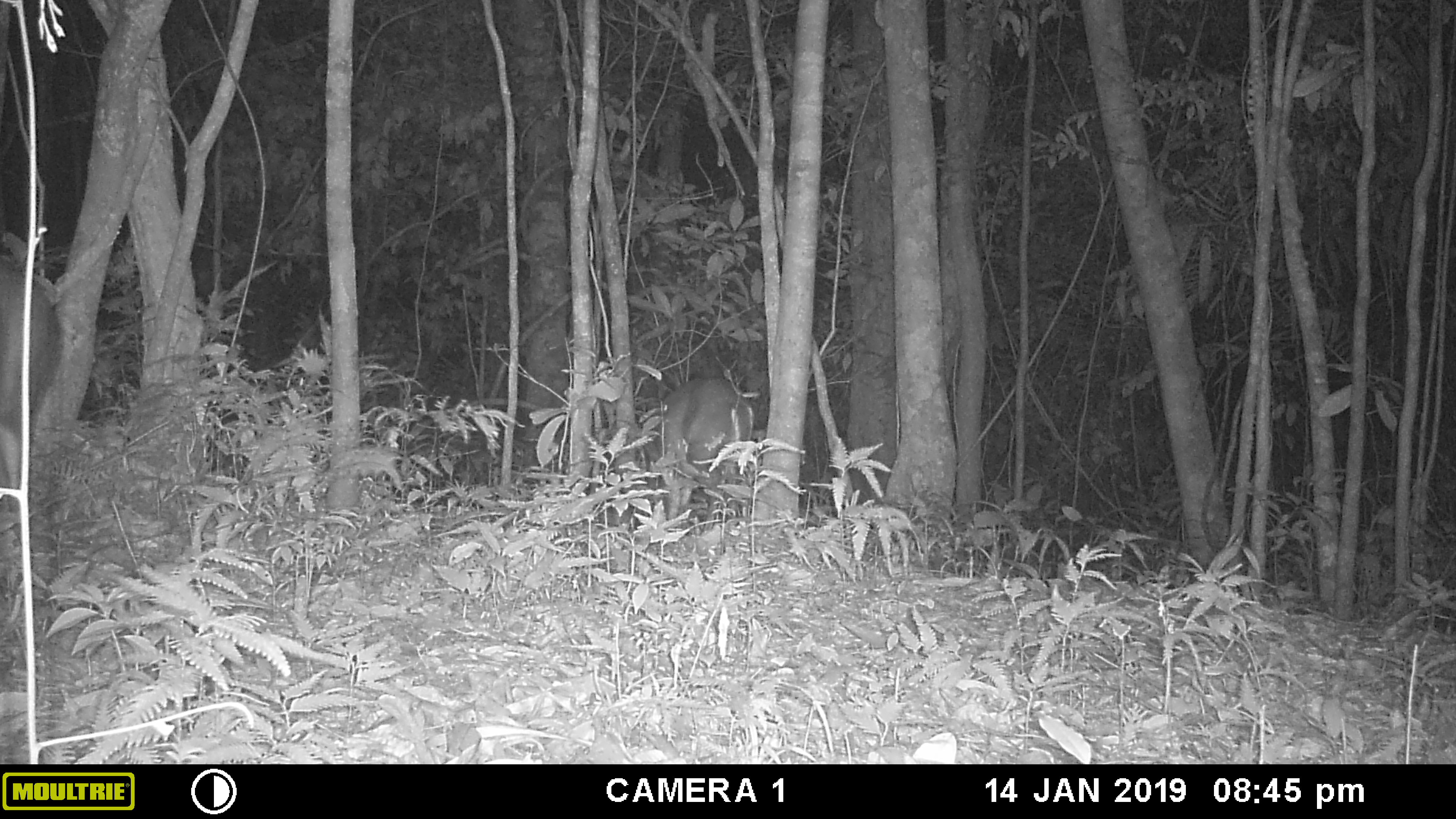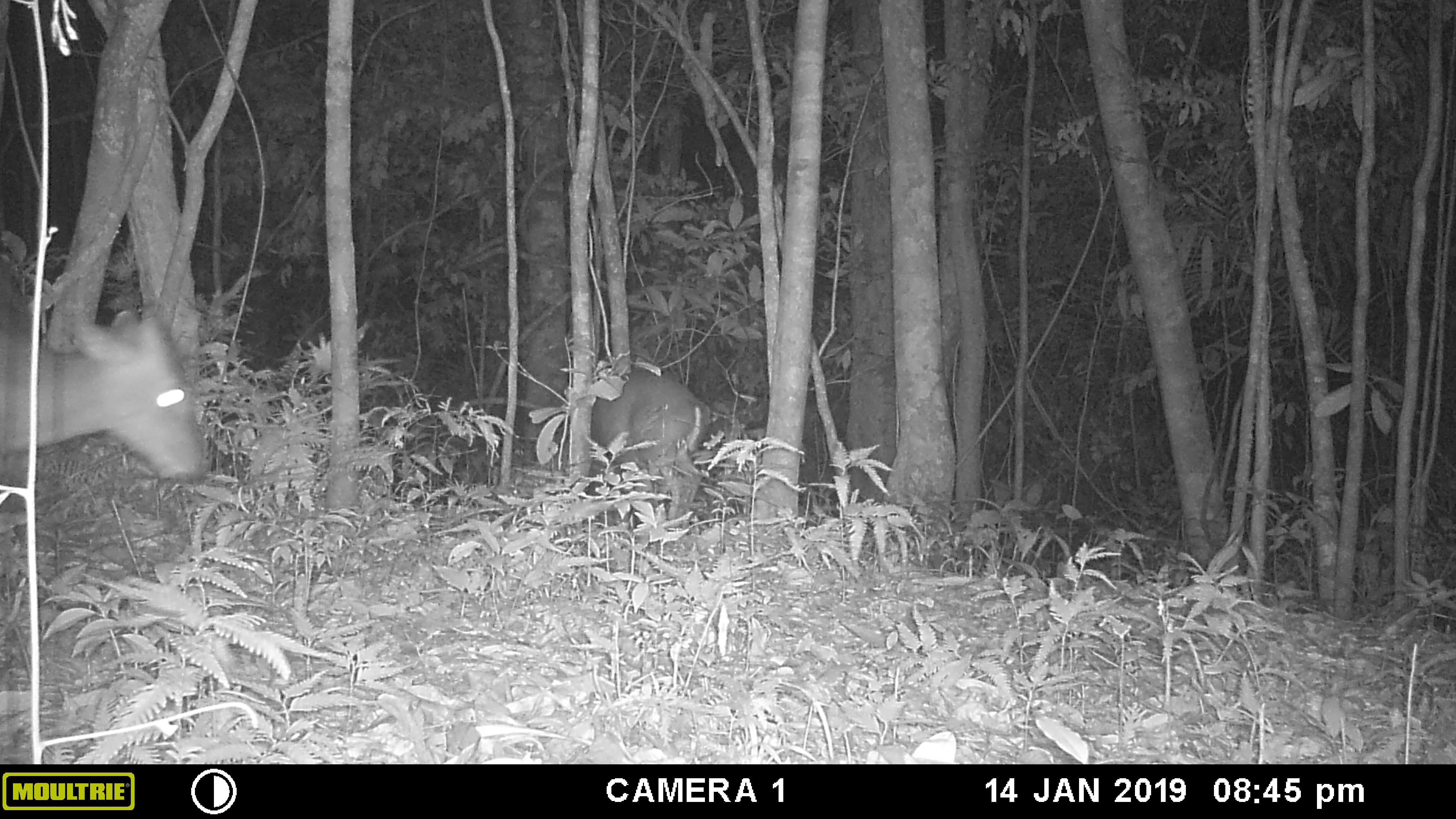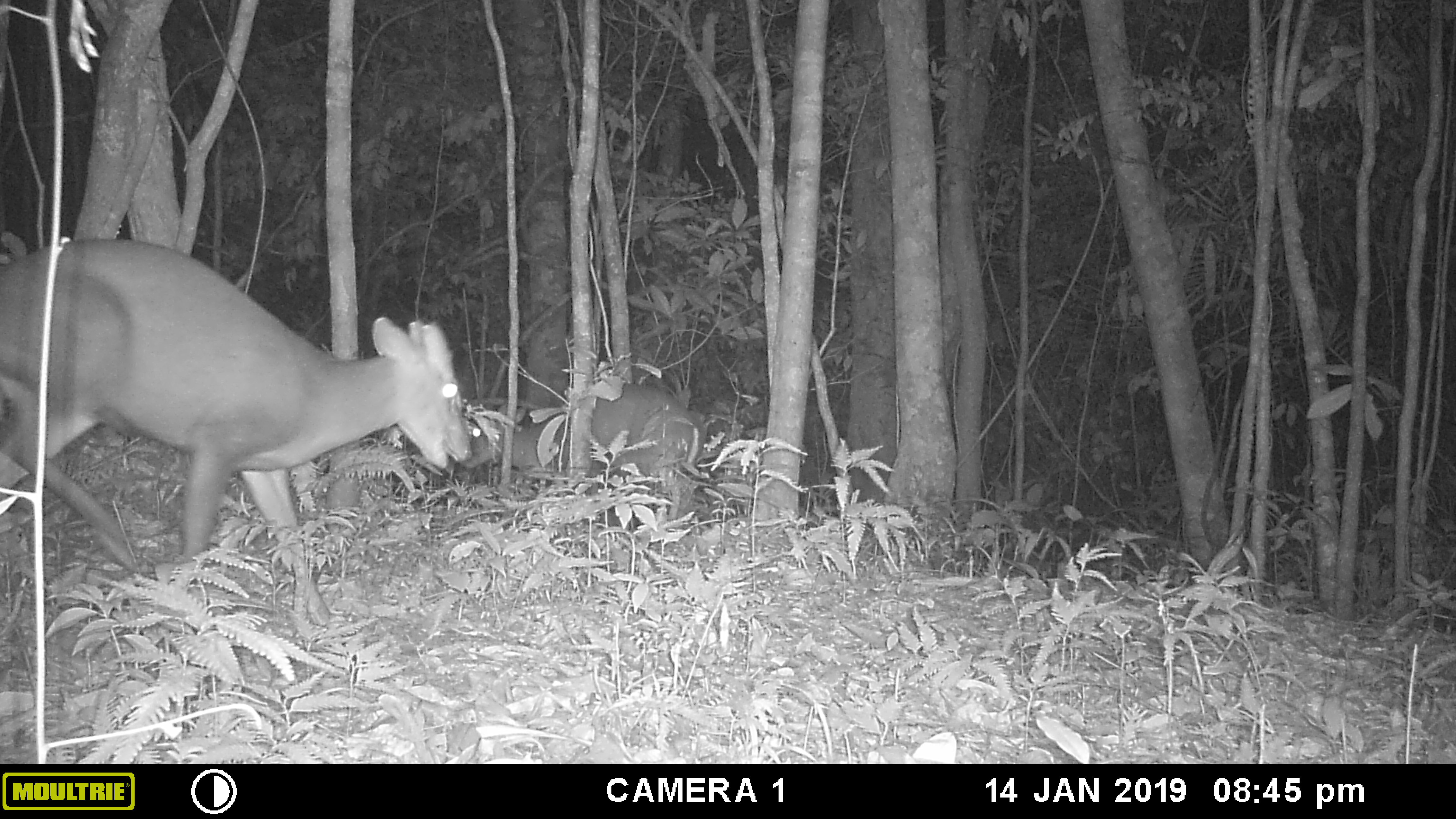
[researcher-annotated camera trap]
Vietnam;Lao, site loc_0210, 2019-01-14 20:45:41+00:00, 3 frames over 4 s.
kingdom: Animalia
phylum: Chordata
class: Mammalia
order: Artiodactyla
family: Cervidae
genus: Muntiacus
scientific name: Muntiacus rooseveltorum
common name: roosevelt's muntjac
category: roosevelts muntjac group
Roosevelts muntjac group (roosevelt's muntjac) (Muntiacus rooseveltorum). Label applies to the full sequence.